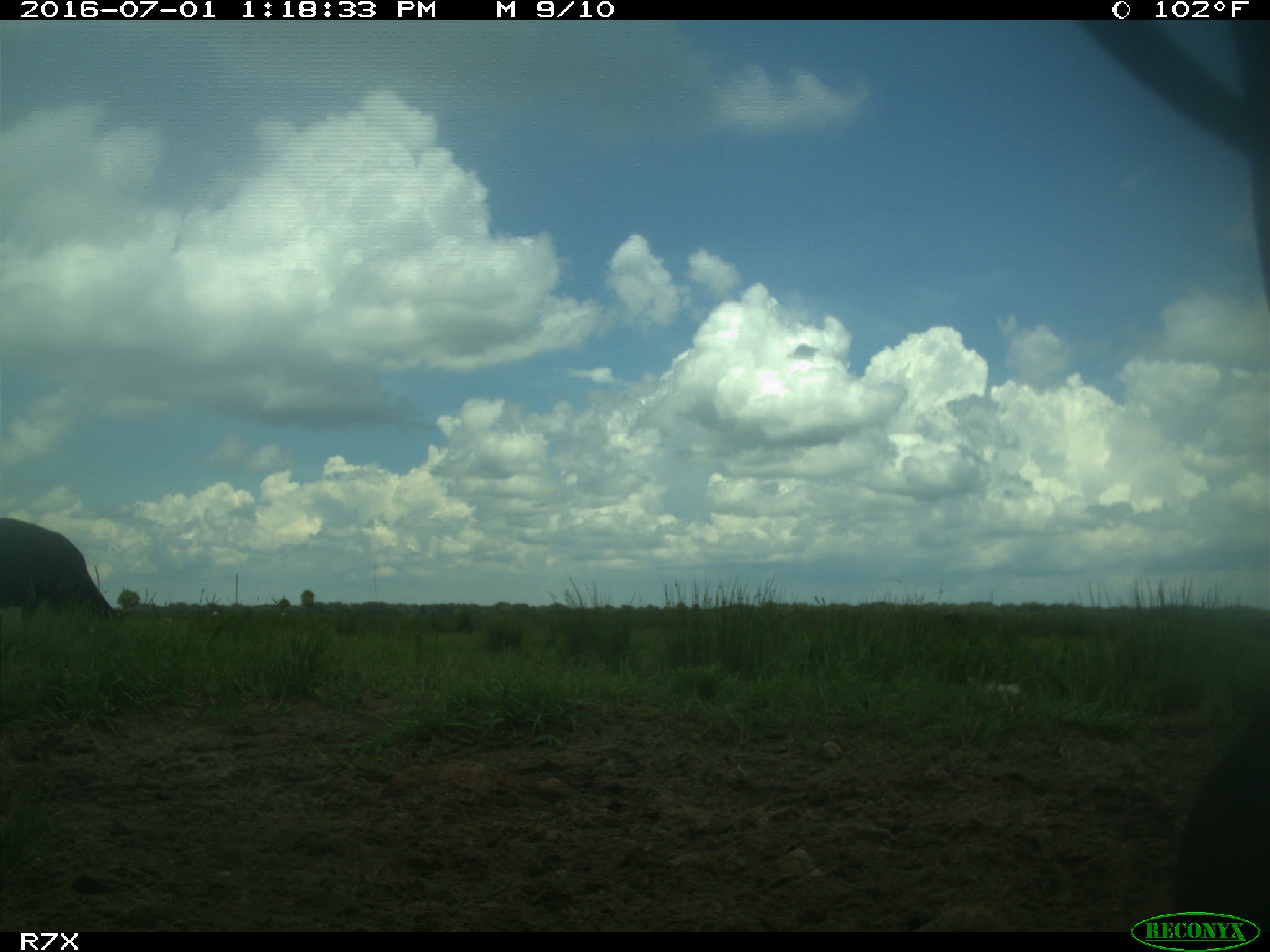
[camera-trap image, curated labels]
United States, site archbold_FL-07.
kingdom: Animalia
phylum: Chordata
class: Mammalia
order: Artiodactyla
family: Bovidae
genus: Bos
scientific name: Bos taurus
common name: domestic cow